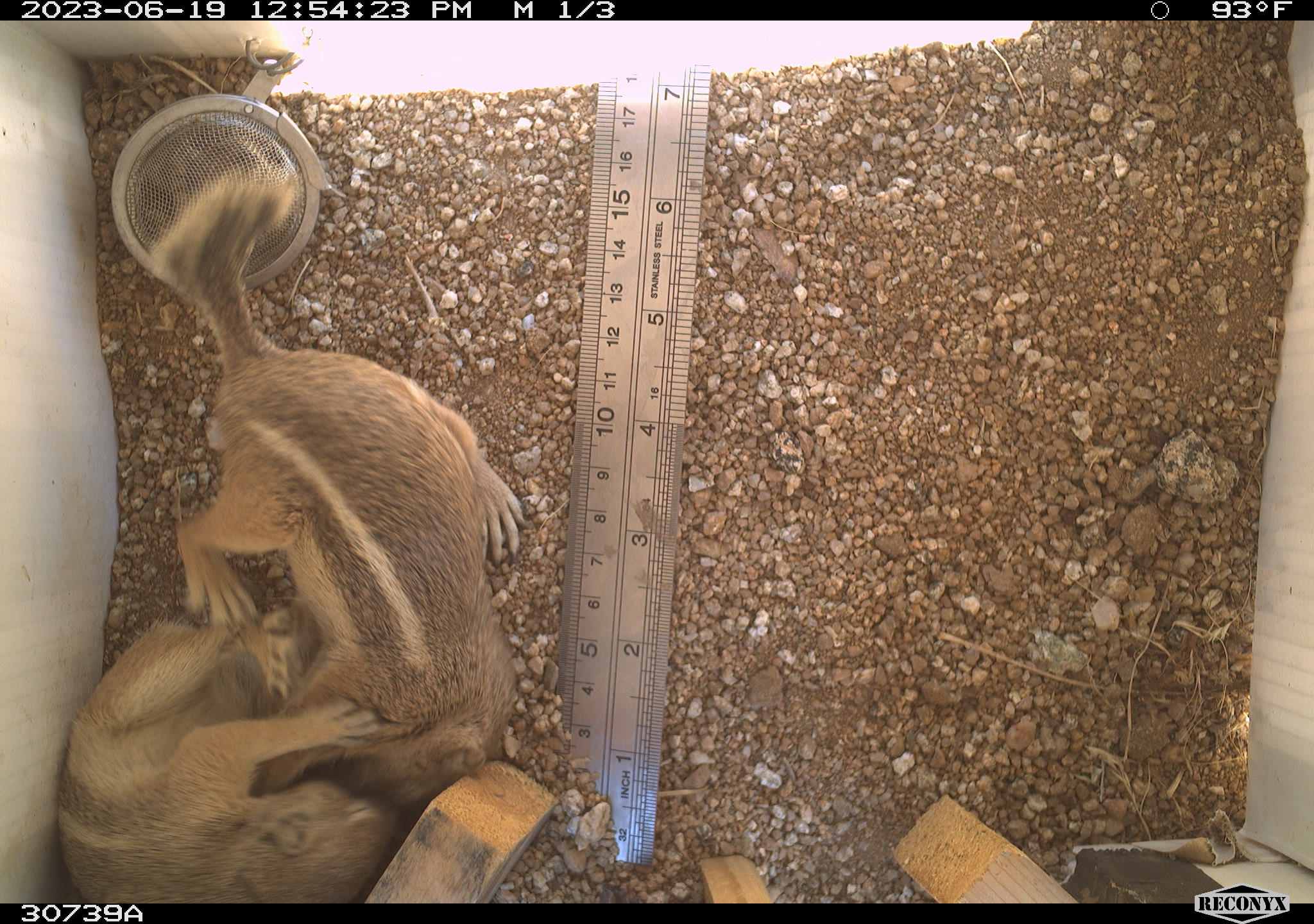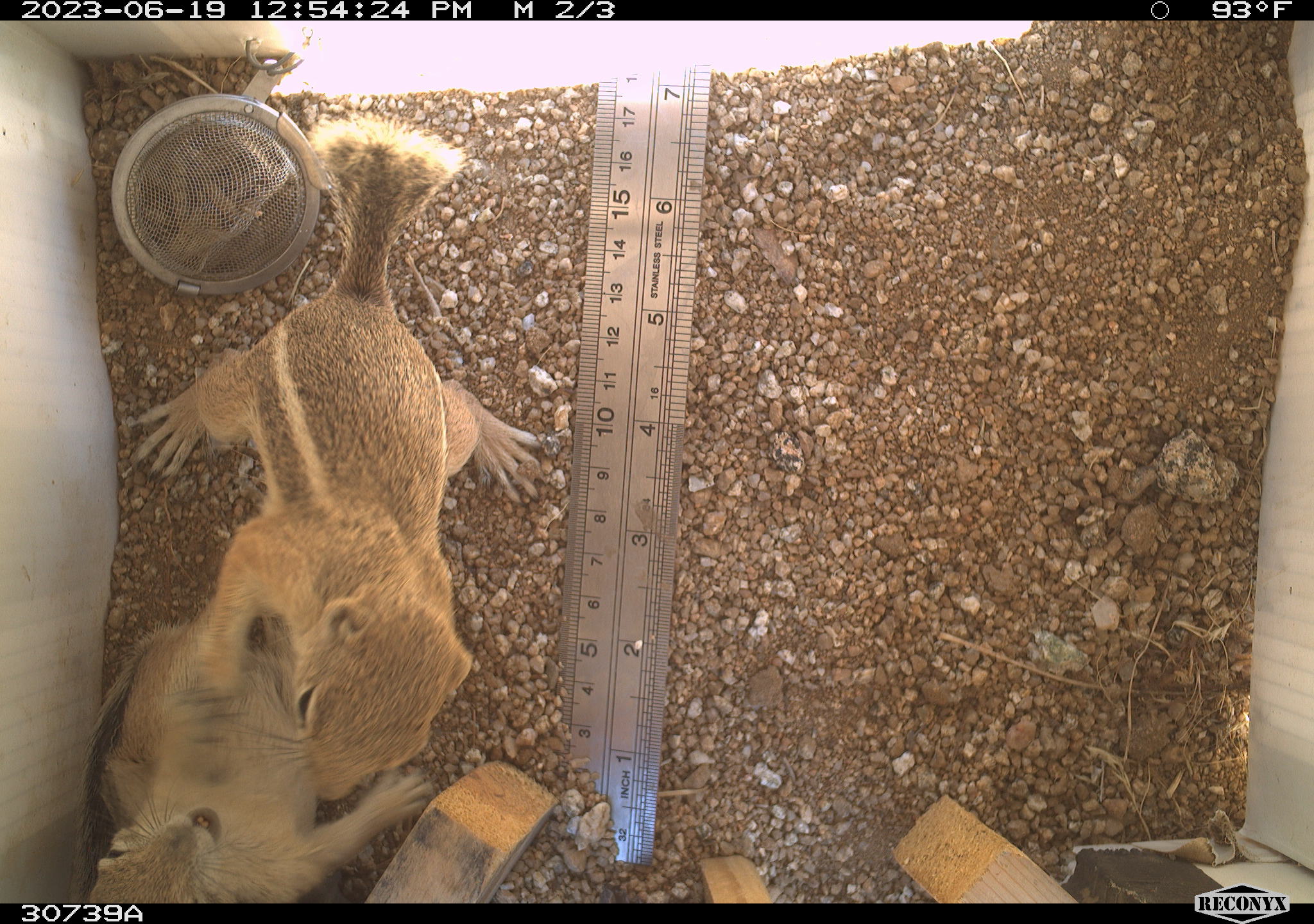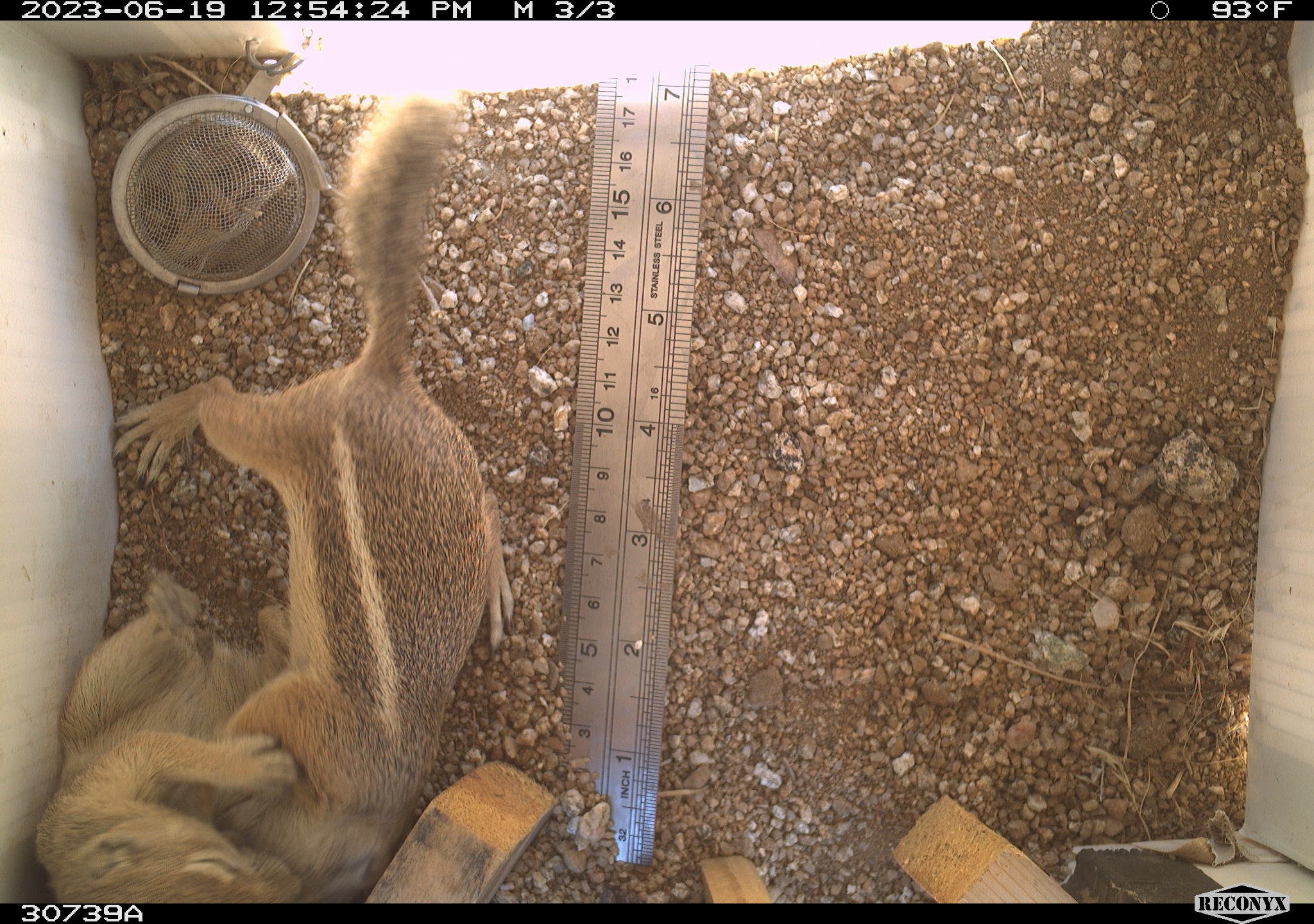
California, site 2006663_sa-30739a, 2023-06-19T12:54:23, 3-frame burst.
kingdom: Animalia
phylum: Chordata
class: Mammalia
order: Rodentia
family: Sciuridae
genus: Ammospermophilus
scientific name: Ammospermophilus leucurus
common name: white-tailed antelope squirrel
White-tailed antelope squirrel (Ammospermophilus leucurus).